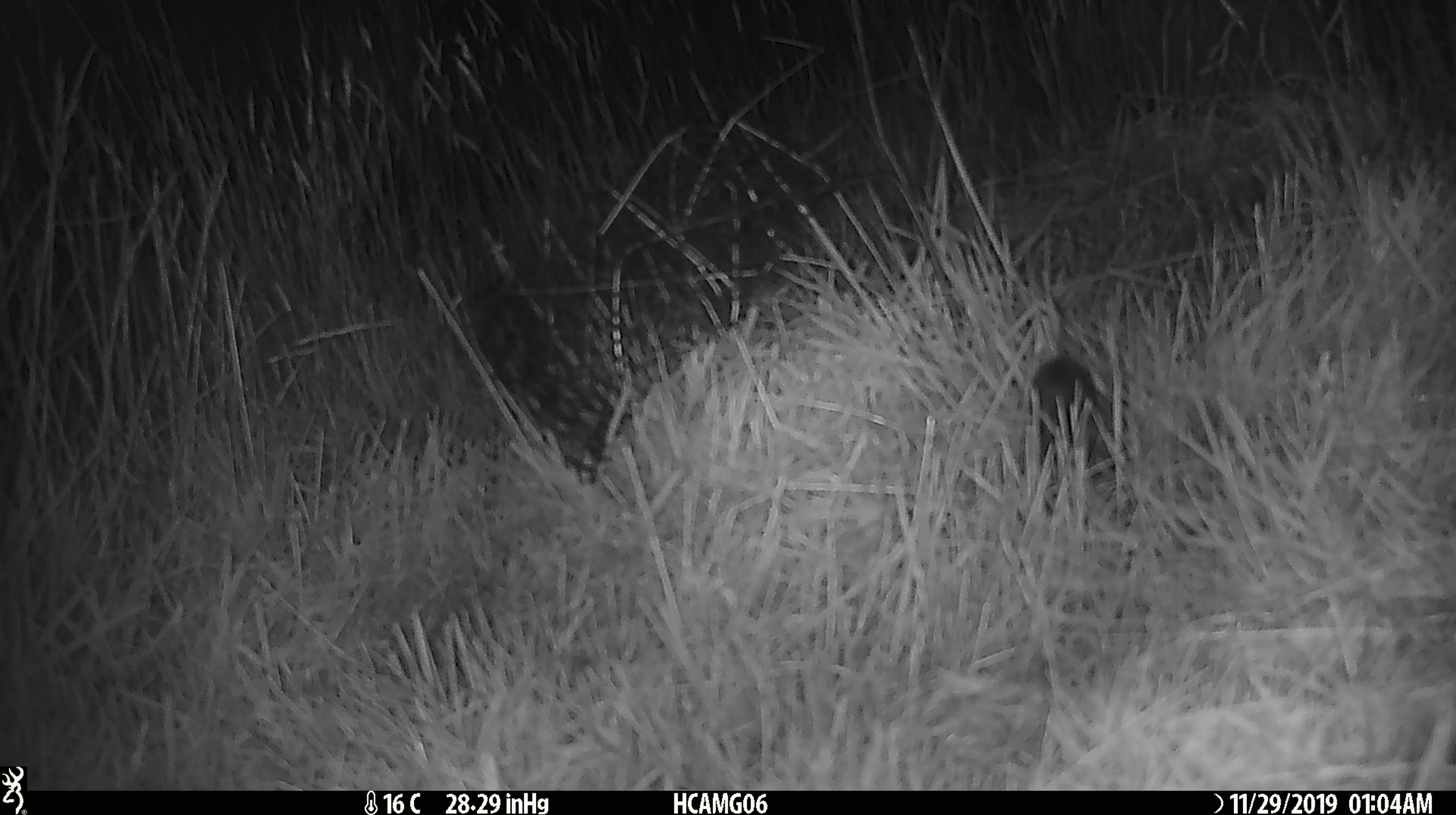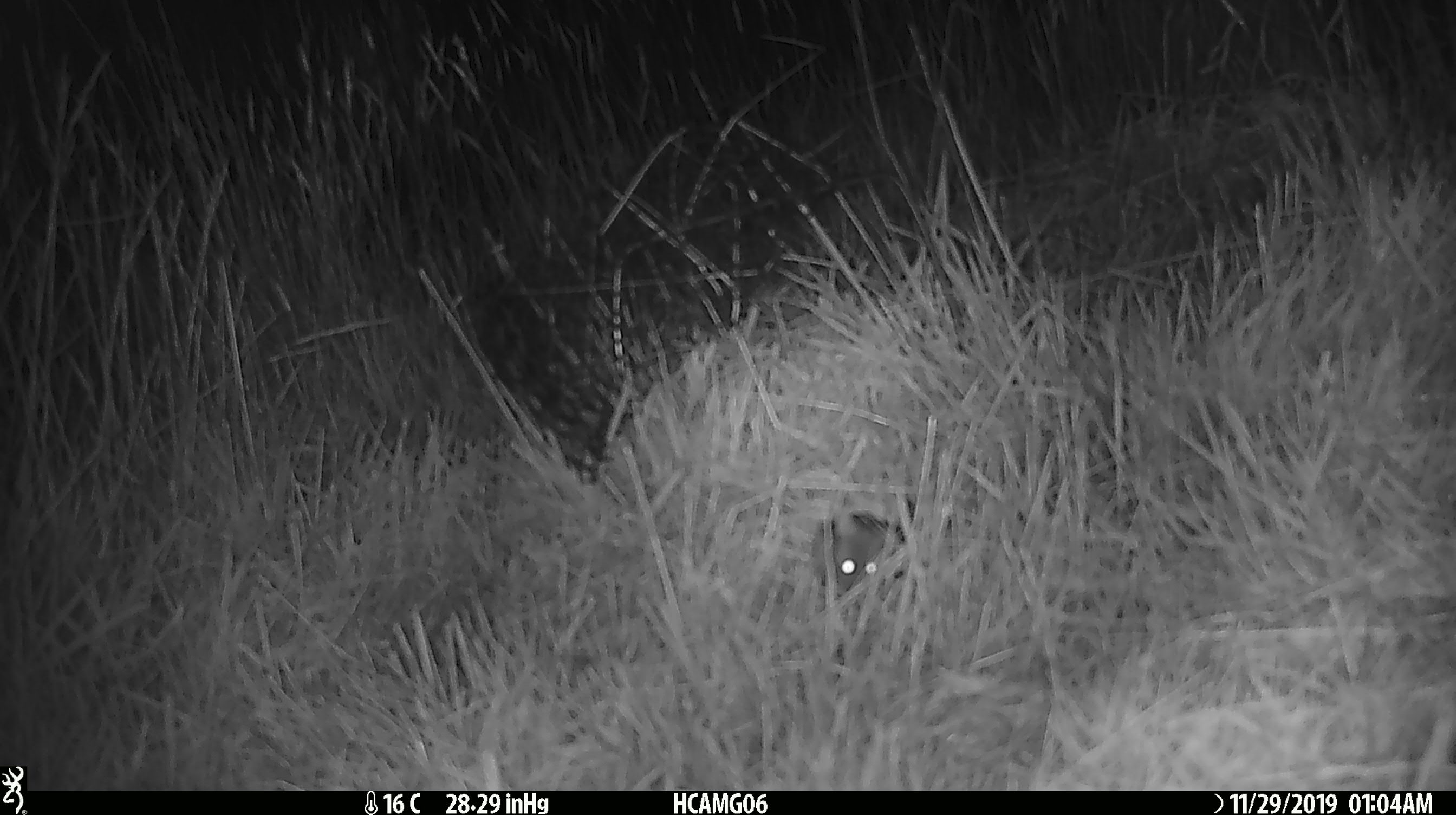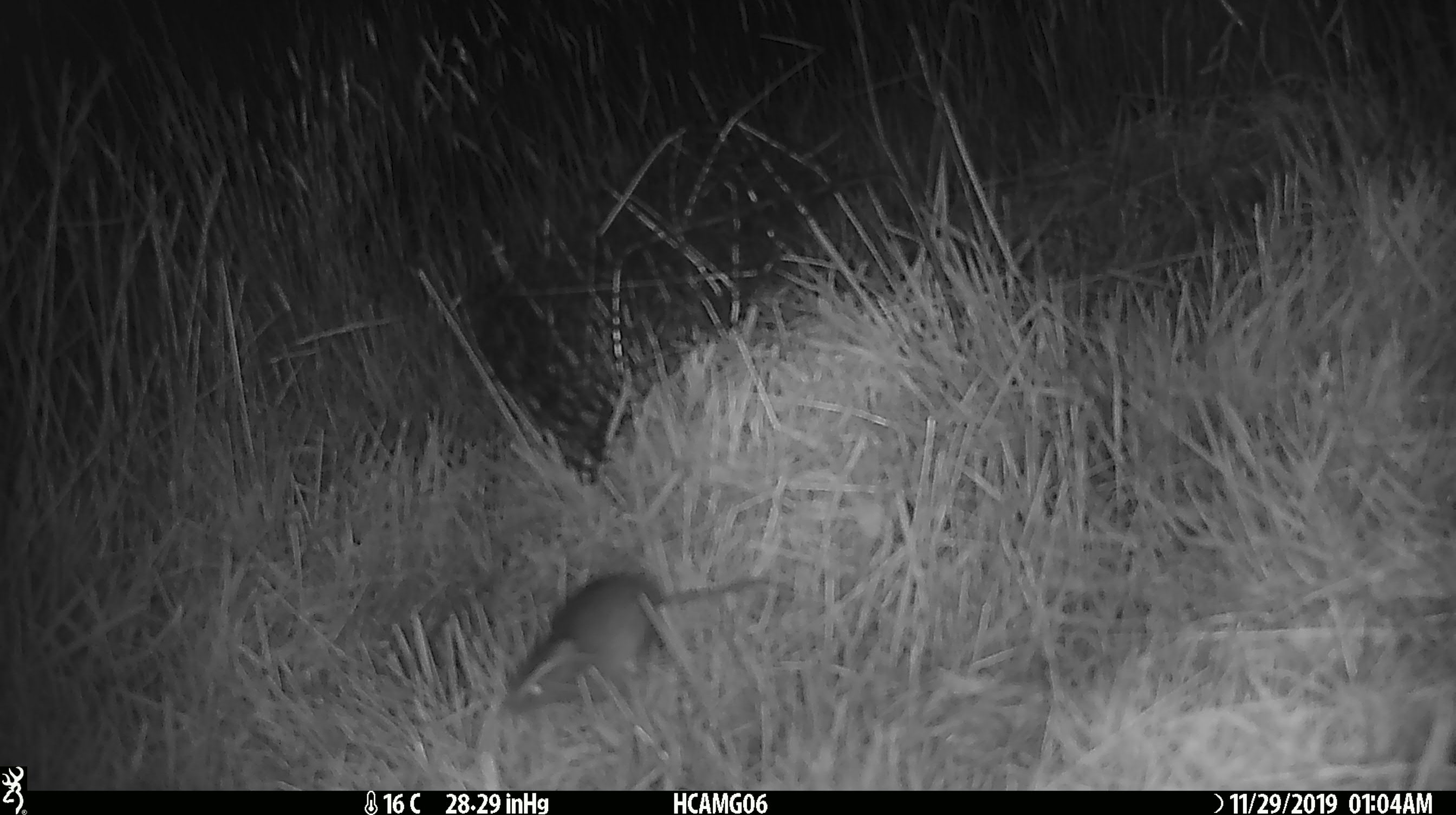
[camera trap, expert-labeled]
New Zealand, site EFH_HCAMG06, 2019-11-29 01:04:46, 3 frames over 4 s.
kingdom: Animalia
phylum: Chordata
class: Mammalia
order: Rodentia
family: Muridae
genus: Mus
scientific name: Mus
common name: mouse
Mouse (Mus).